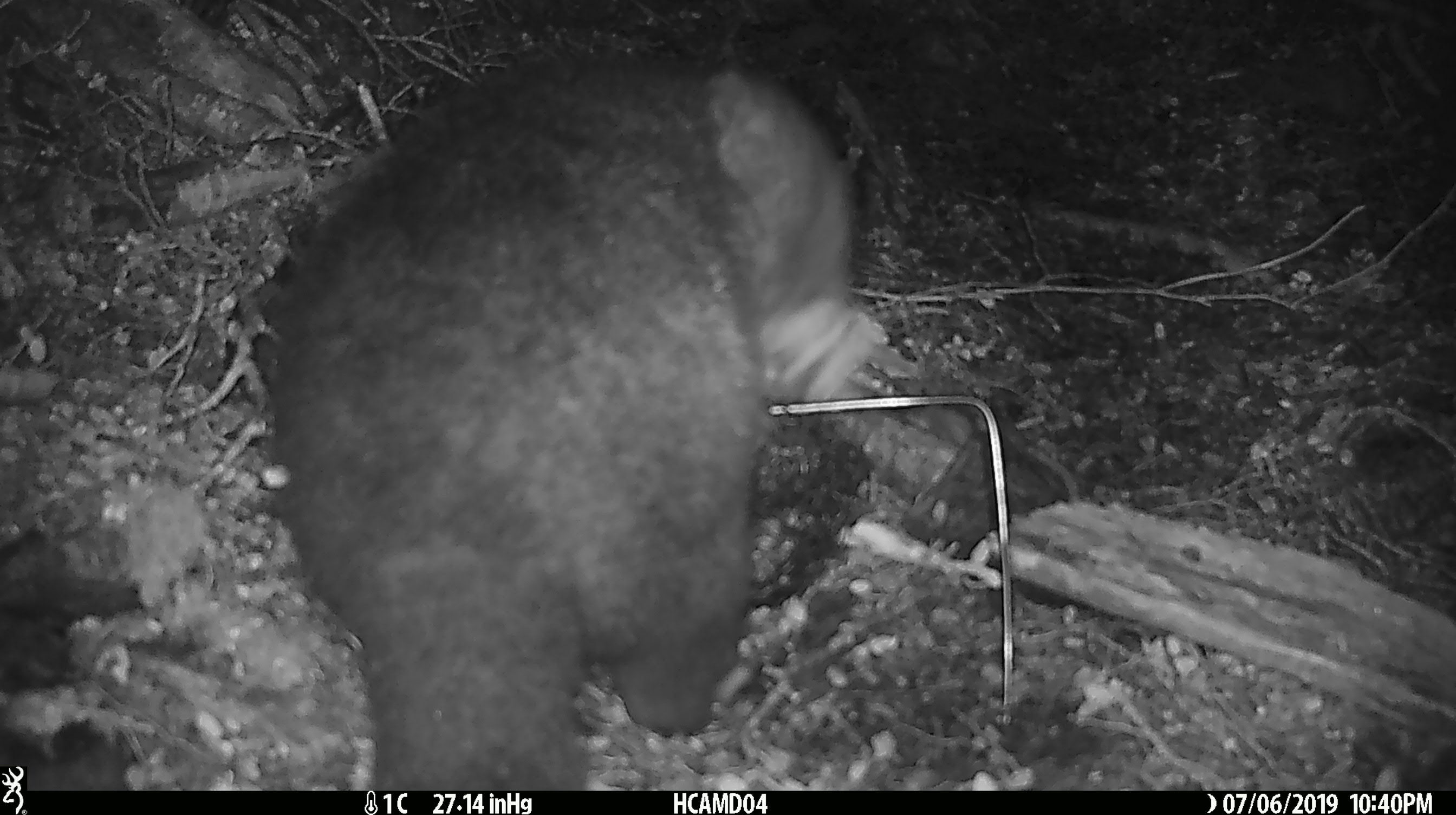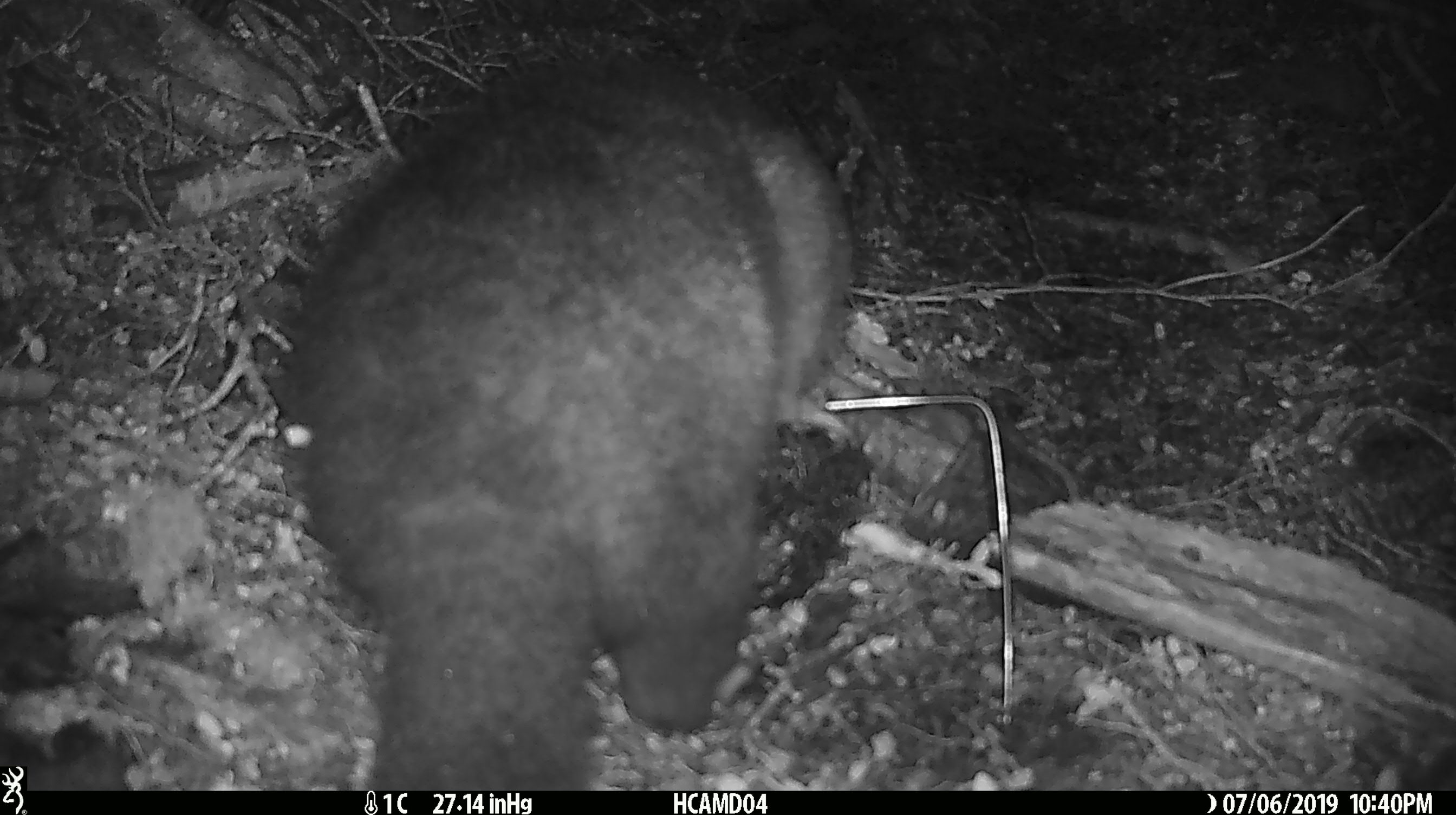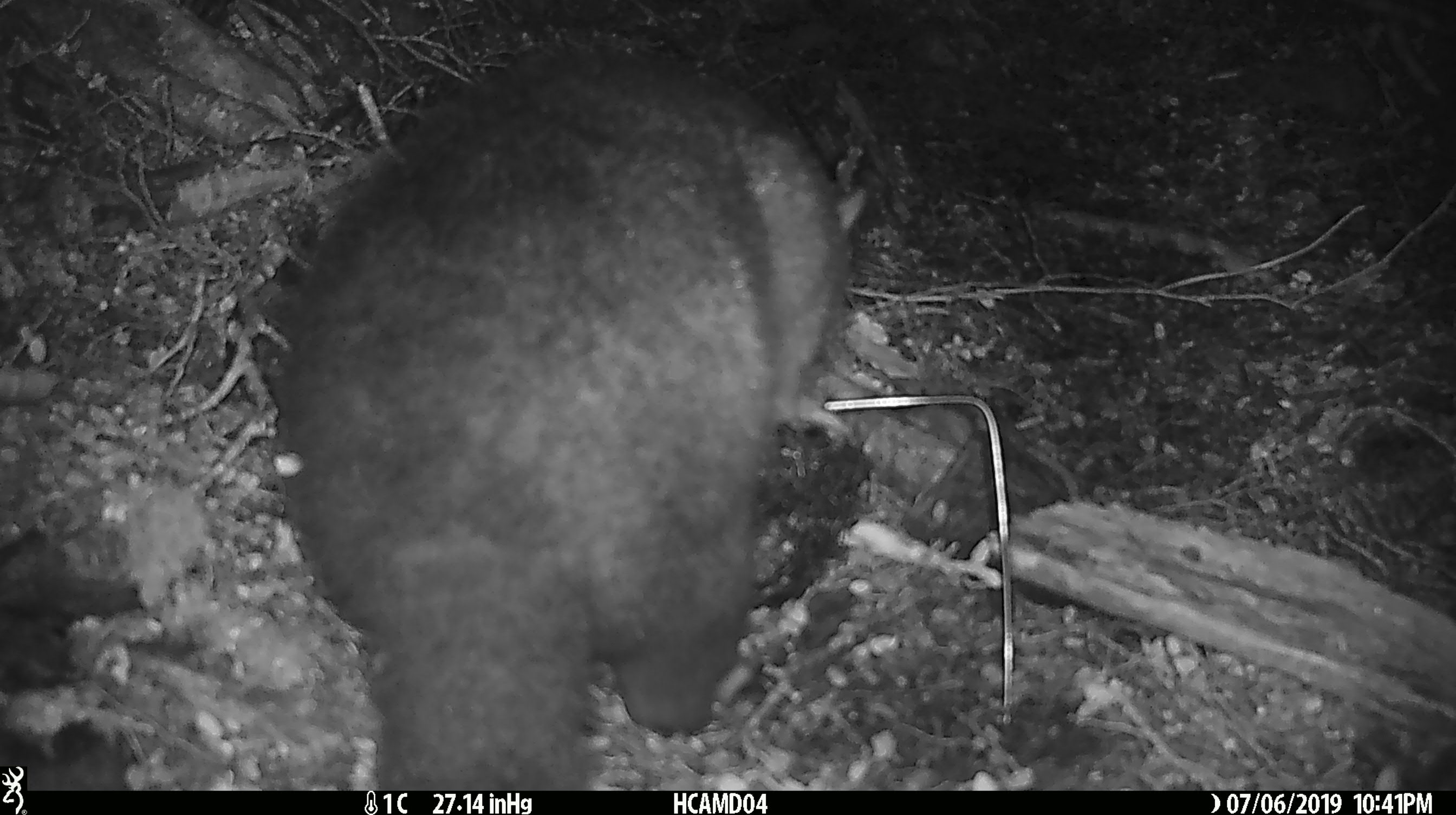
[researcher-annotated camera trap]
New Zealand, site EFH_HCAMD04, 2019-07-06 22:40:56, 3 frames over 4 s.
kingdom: Animalia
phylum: Chordata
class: Mammalia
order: Diprotodontia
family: Phalangeridae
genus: Trichosurus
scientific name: Trichosurus vulpecula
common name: common brushtail possum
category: possum